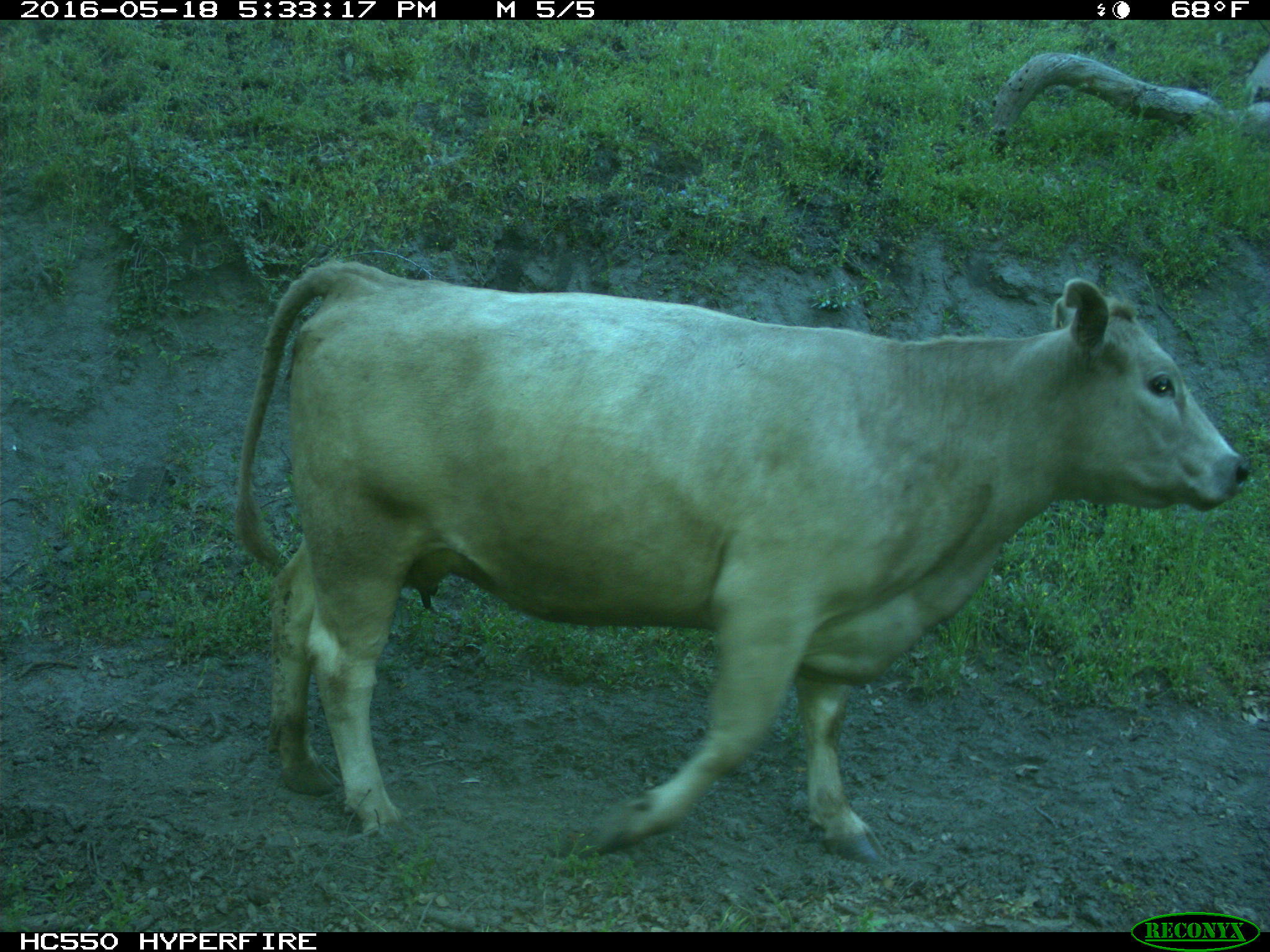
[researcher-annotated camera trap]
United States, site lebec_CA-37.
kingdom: Animalia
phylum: Chordata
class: Mammalia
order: Artiodactyla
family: Bovidae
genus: Bos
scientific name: Bos taurus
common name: domestic cow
Bos taurus (domestic cow).